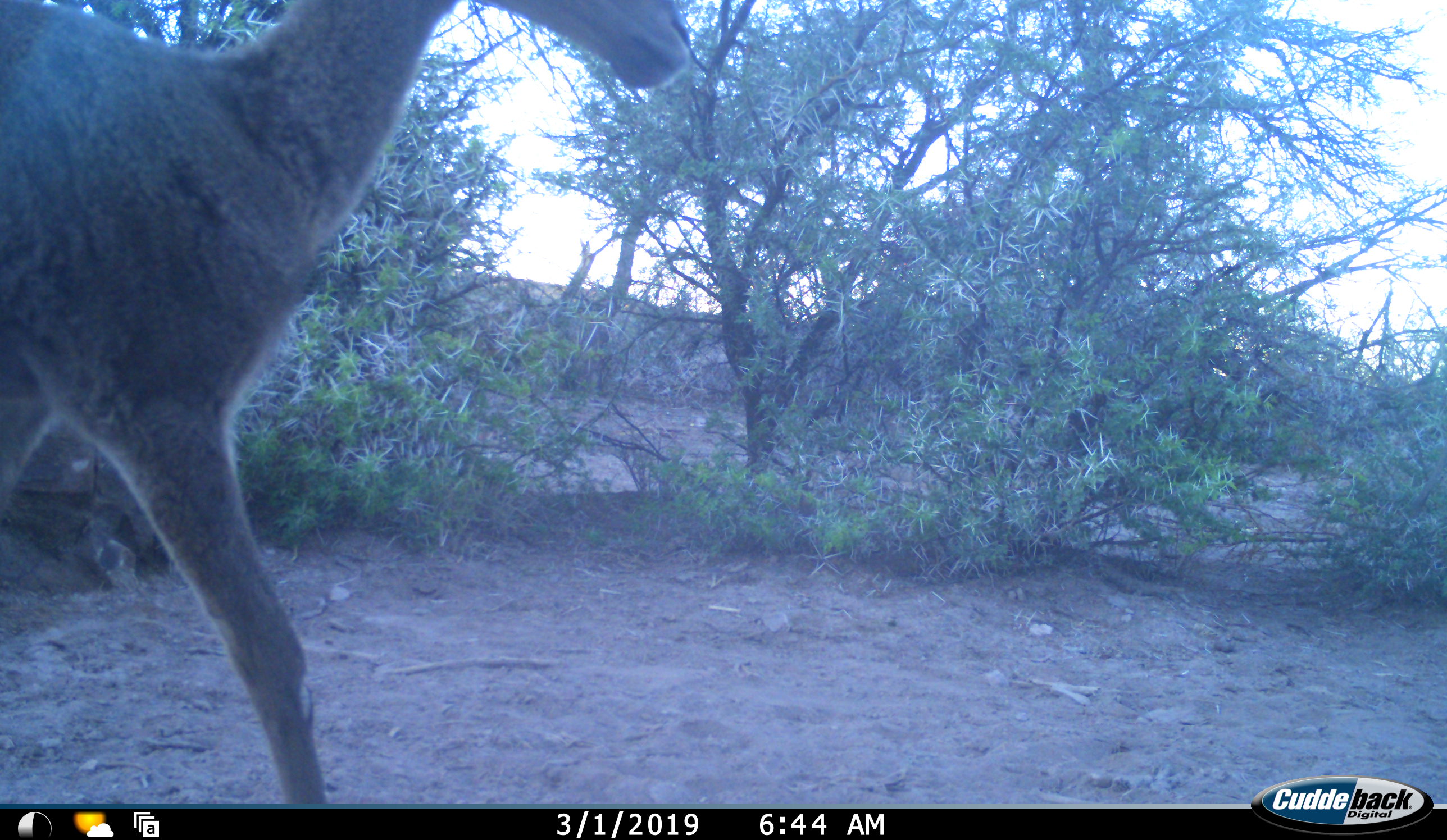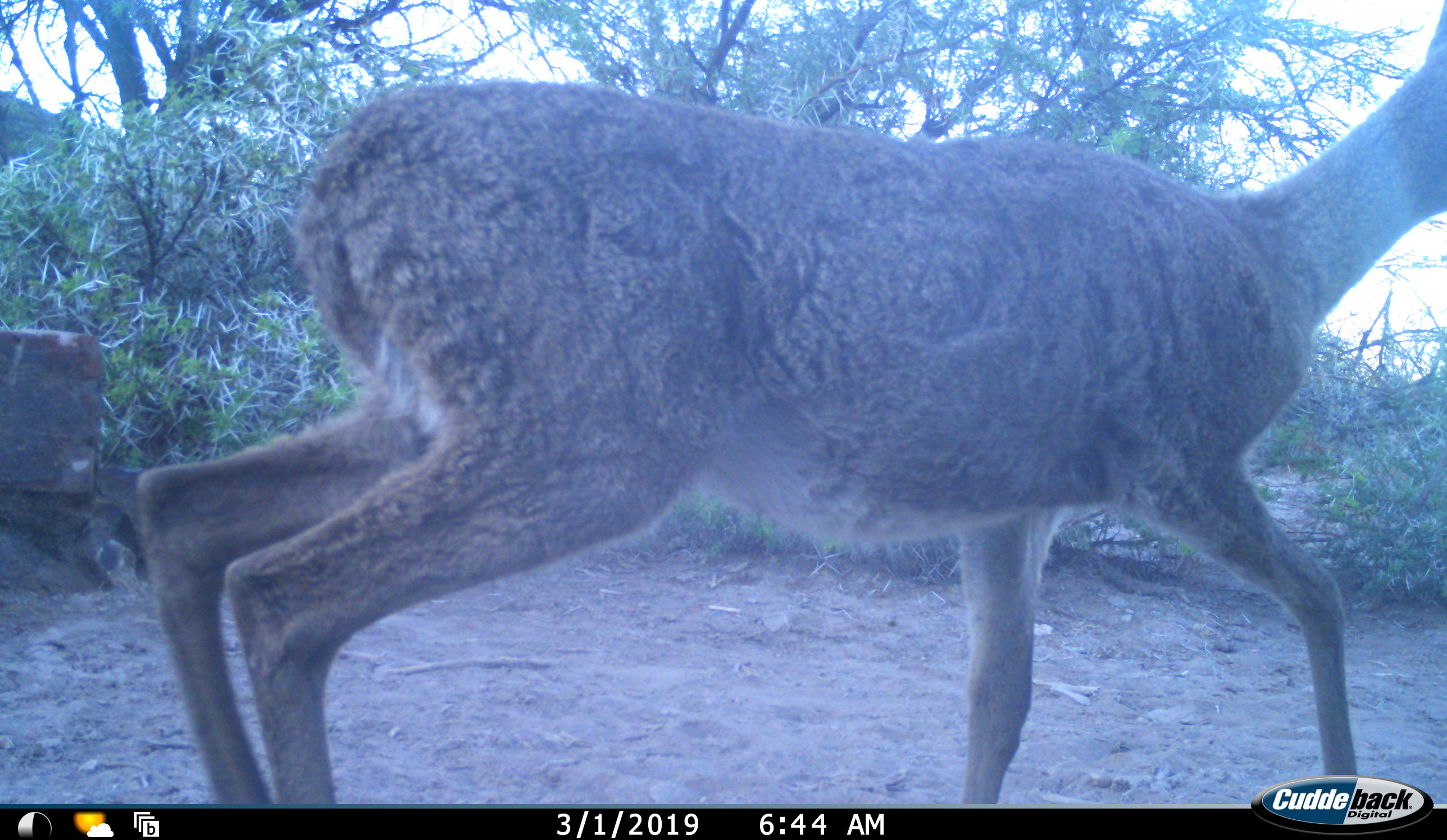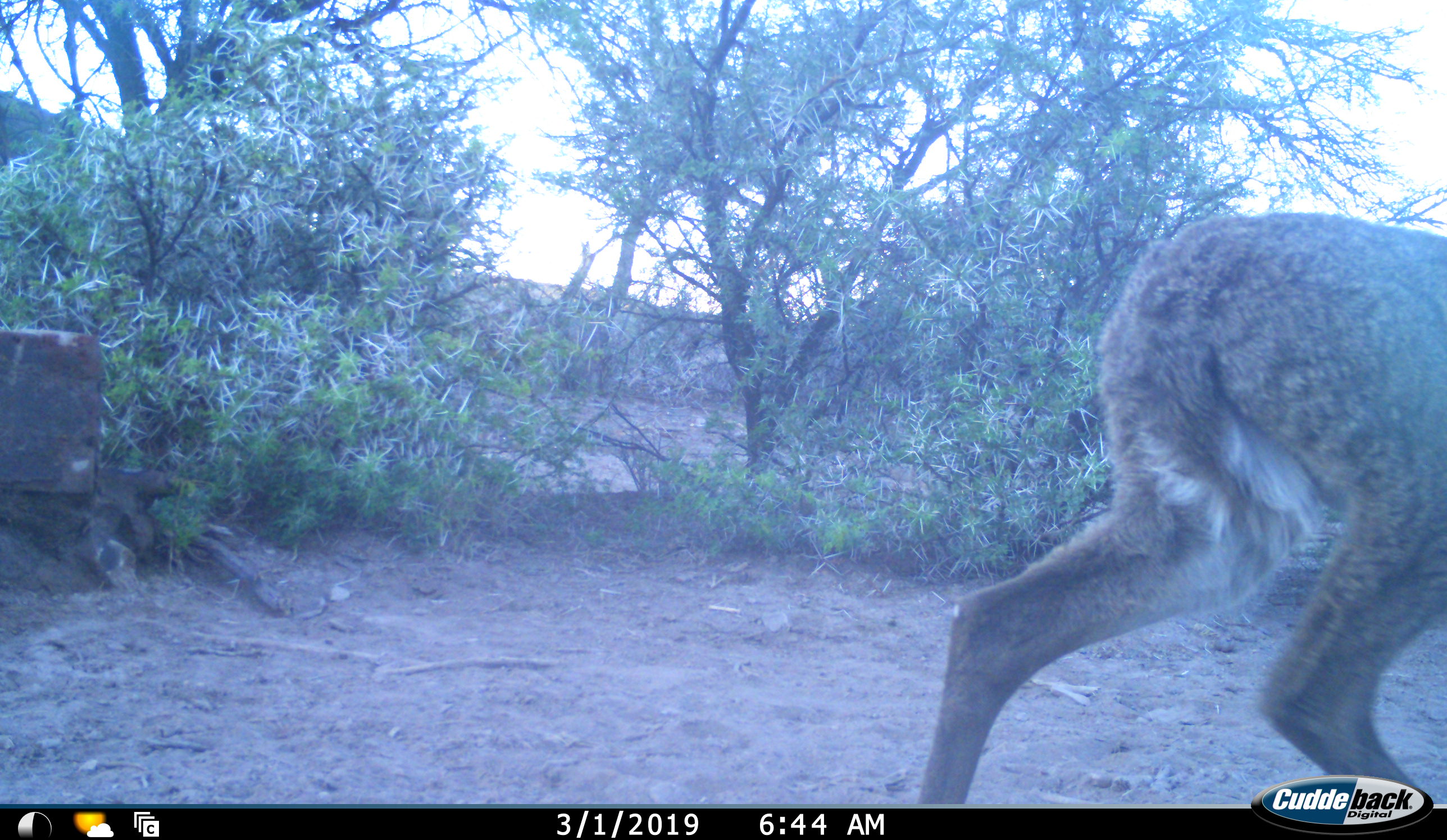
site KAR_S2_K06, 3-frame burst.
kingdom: Animalia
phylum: Chordata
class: Mammalia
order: Artiodactyla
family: Bovidae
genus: Pelea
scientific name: Pelea capreolus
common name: grey rhebok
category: rhebokgrey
Rhebokgrey (grey rhebok) (Pelea capreolus), count 1. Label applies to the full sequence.